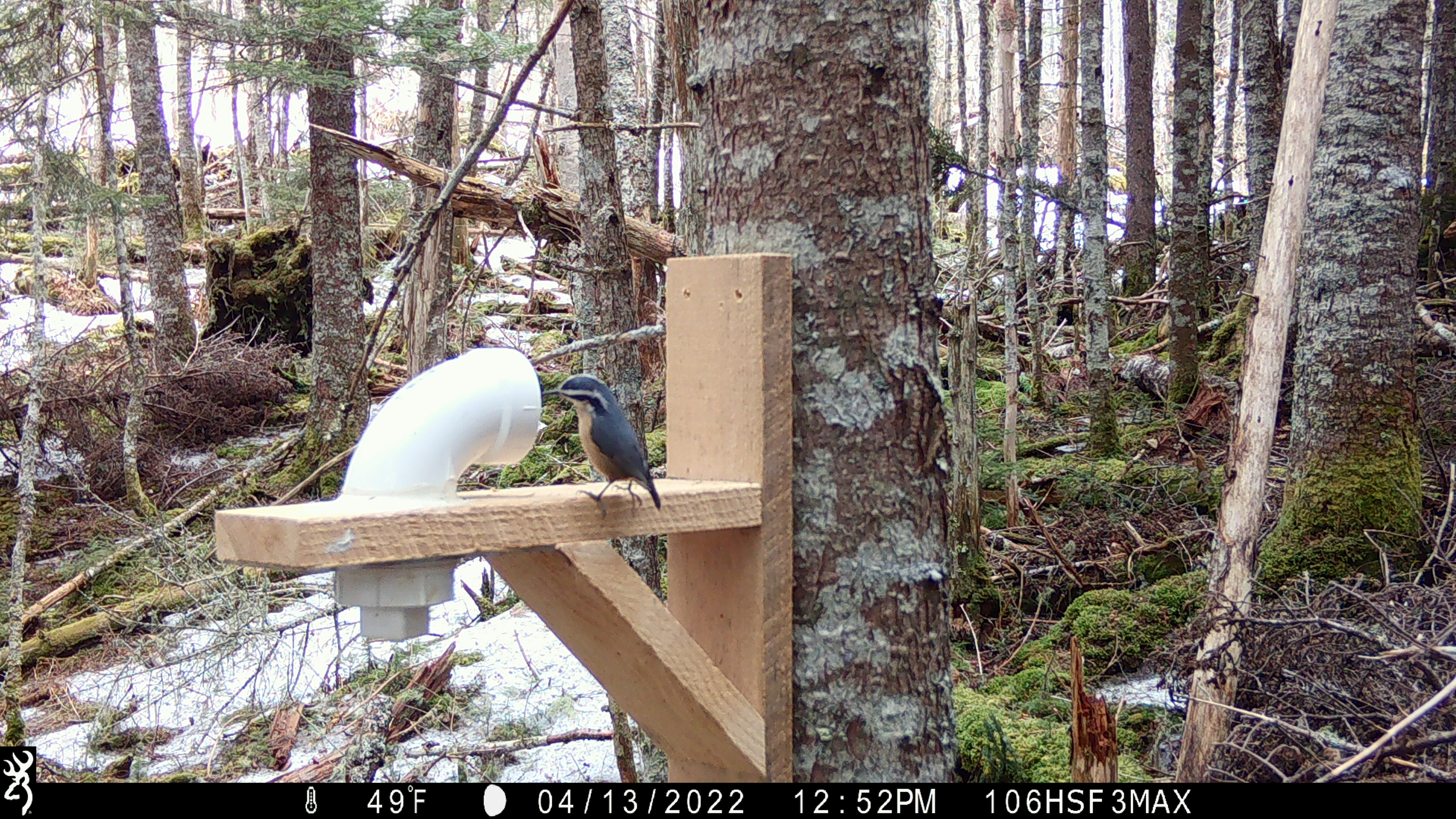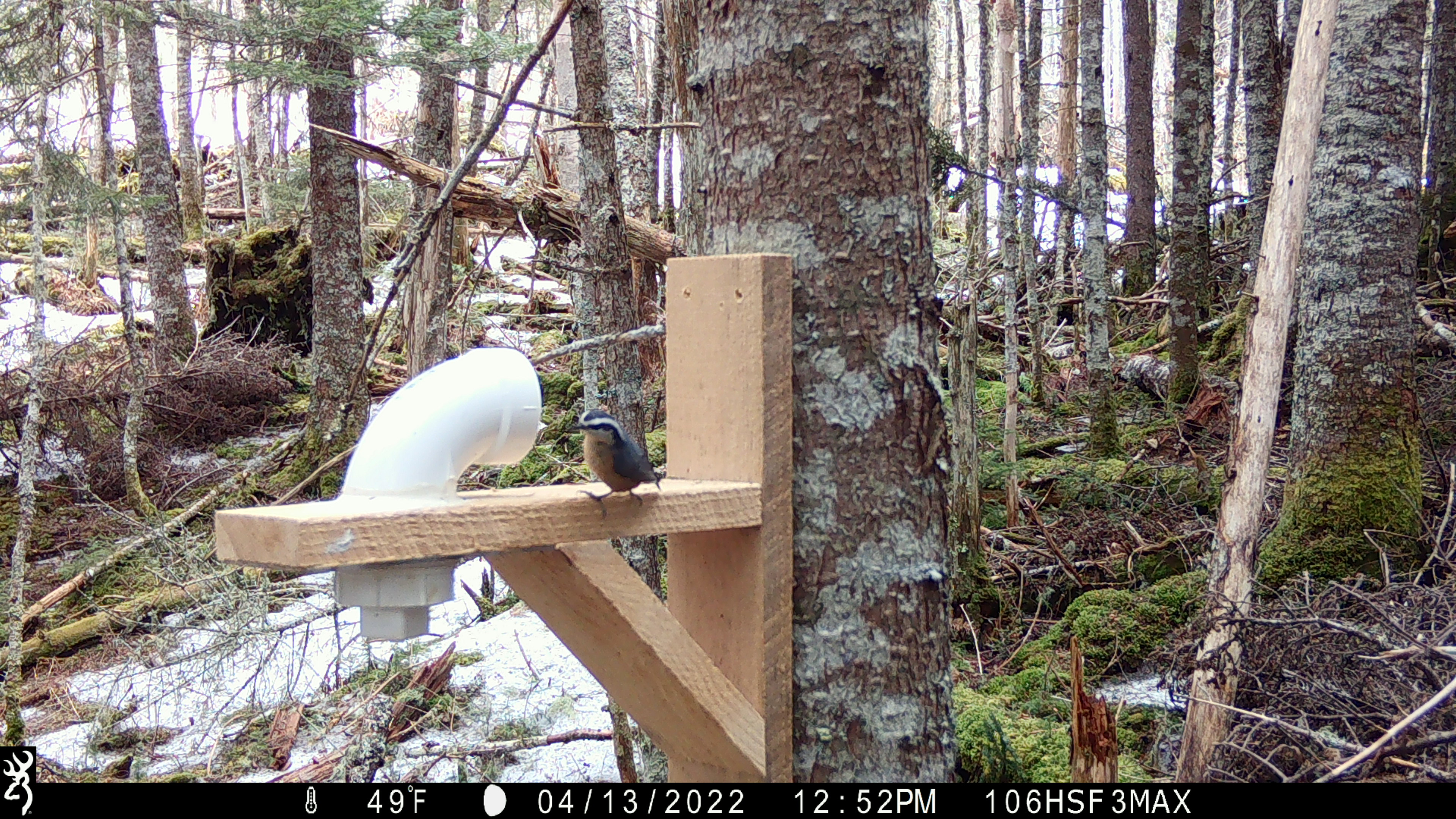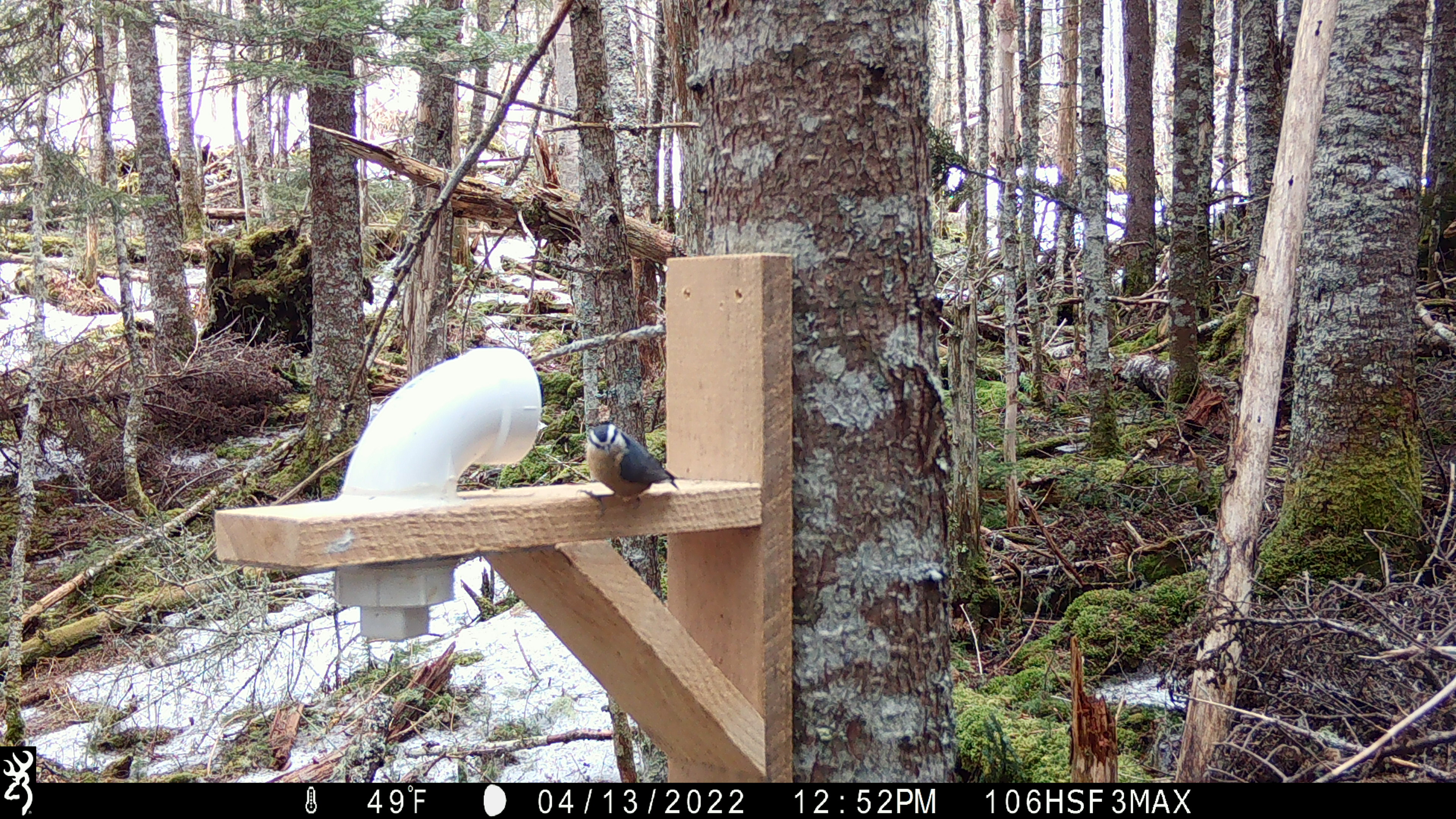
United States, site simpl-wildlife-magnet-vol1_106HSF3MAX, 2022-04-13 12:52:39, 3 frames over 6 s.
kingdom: Animalia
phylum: Chordata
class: Aves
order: Passeriformes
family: Sittidae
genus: Sitta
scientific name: Sitta canadensis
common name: red-breasted nuthatch